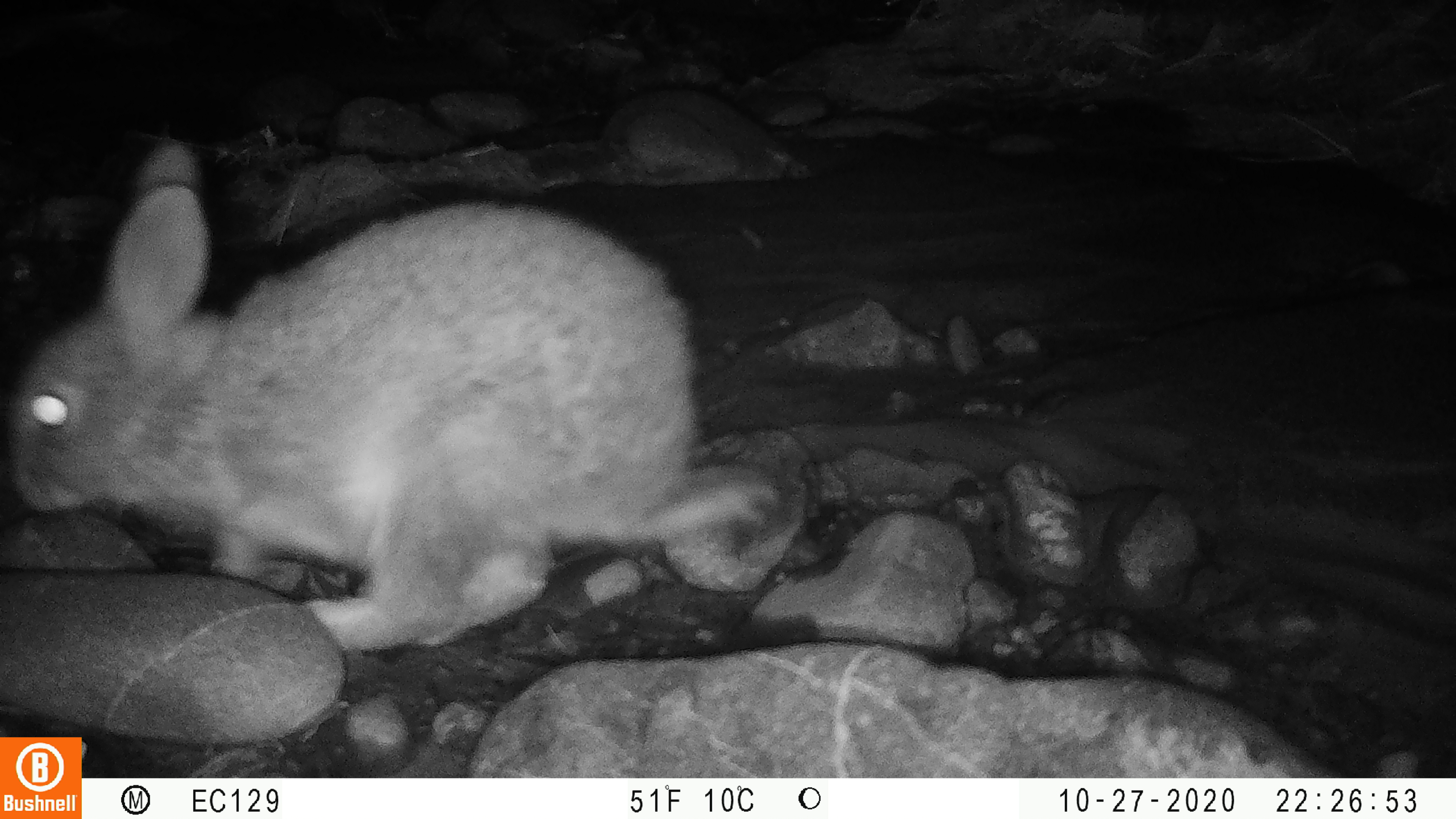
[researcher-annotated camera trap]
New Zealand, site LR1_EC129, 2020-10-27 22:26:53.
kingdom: Animalia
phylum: Chordata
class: Mammalia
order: Lagomorpha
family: Leporidae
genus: Oryctolagus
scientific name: Oryctolagus cuniculus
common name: european rabbit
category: rabbit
Rabbit (european rabbit) (Oryctolagus cuniculus).